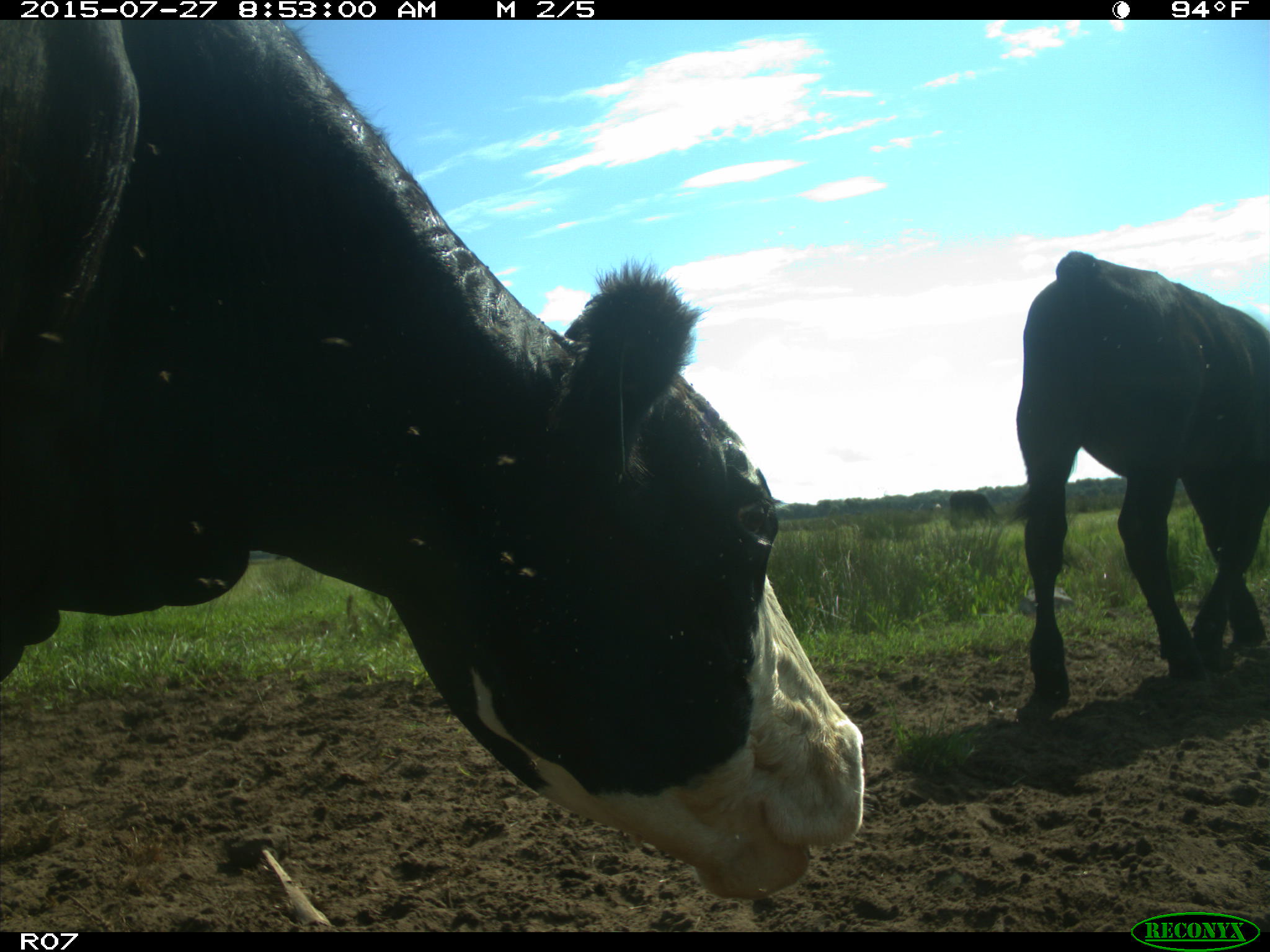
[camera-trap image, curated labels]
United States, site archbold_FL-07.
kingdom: Animalia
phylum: Chordata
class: Mammalia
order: Artiodactyla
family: Bovidae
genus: Bos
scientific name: Bos taurus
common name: domestic cow